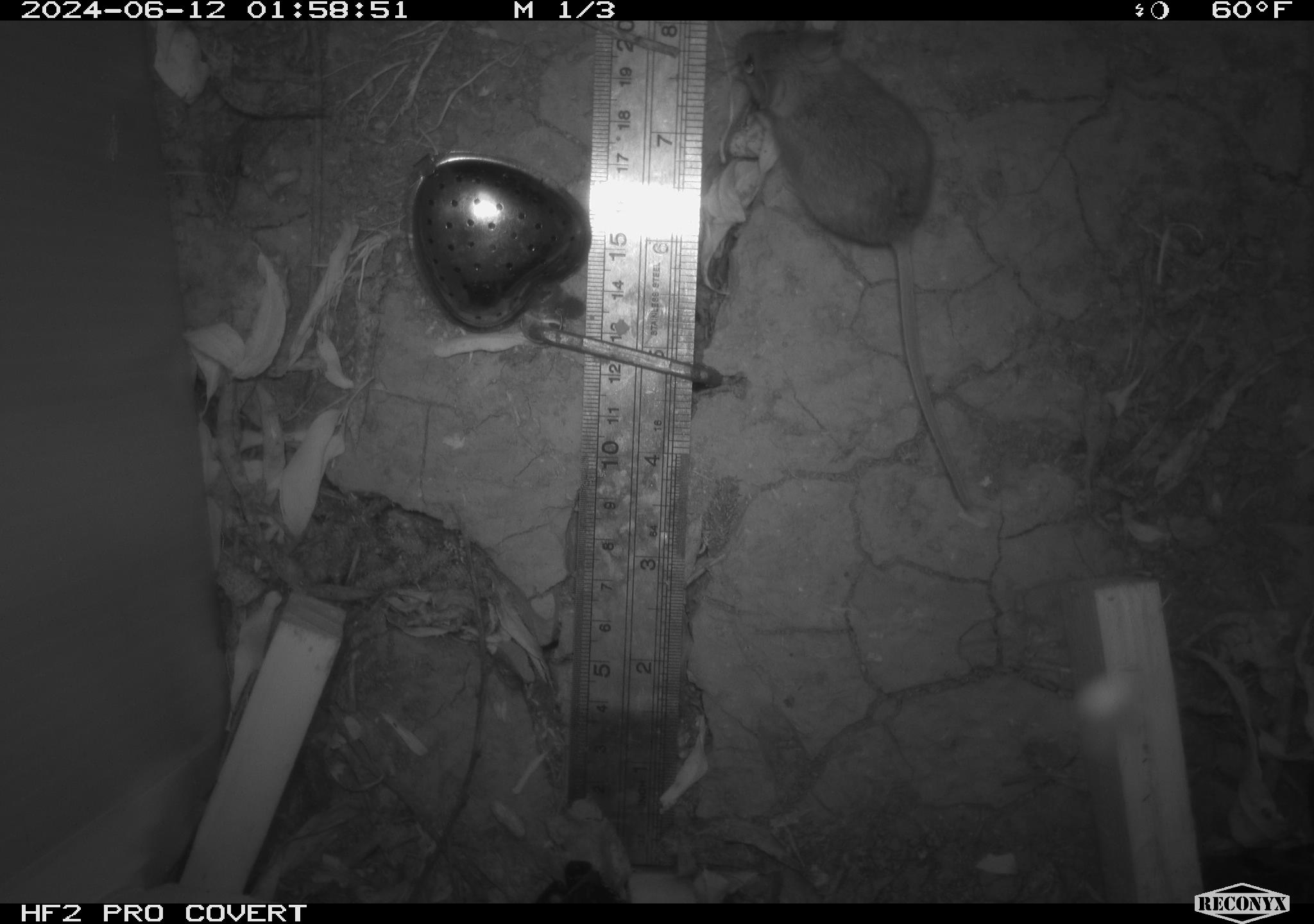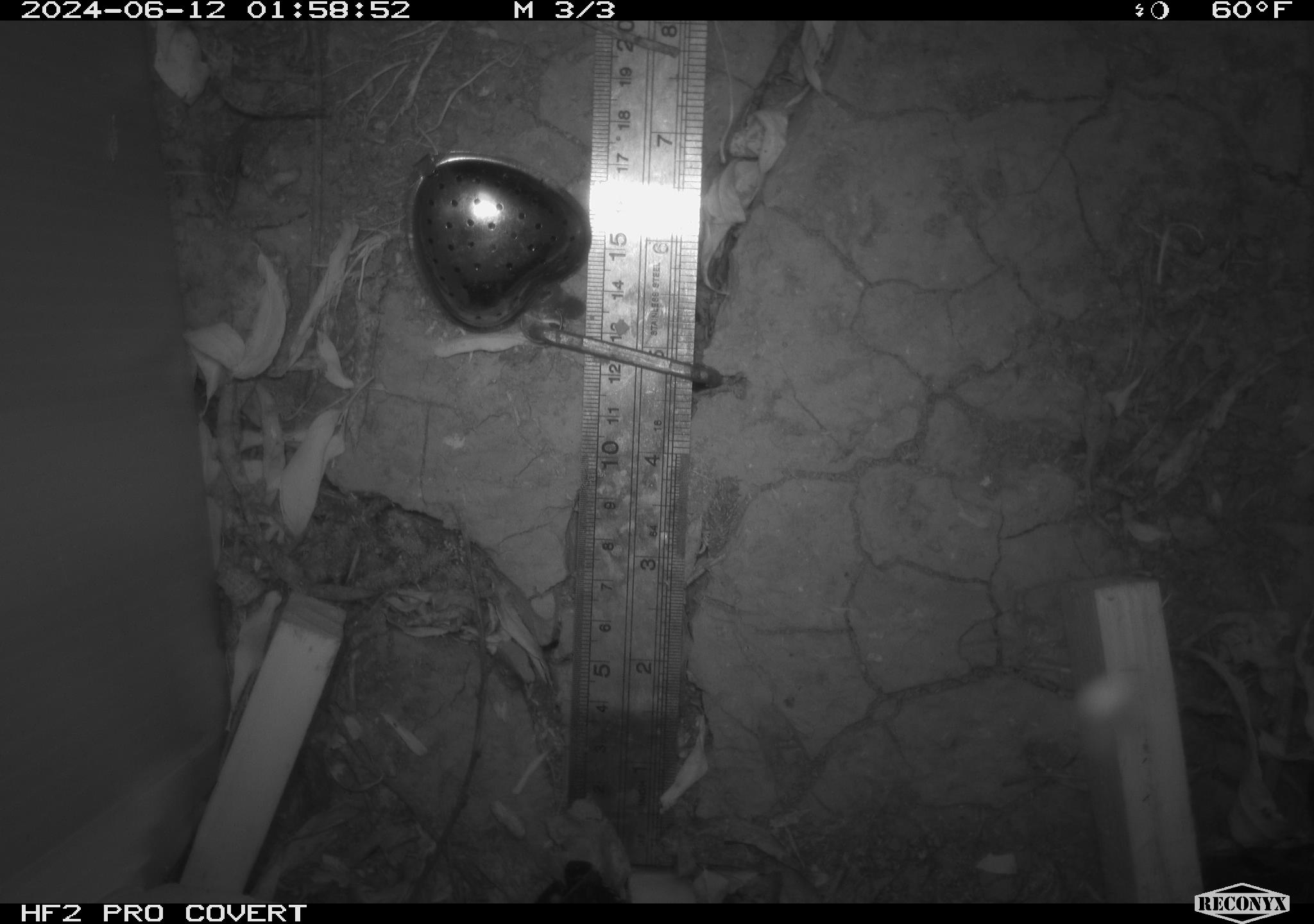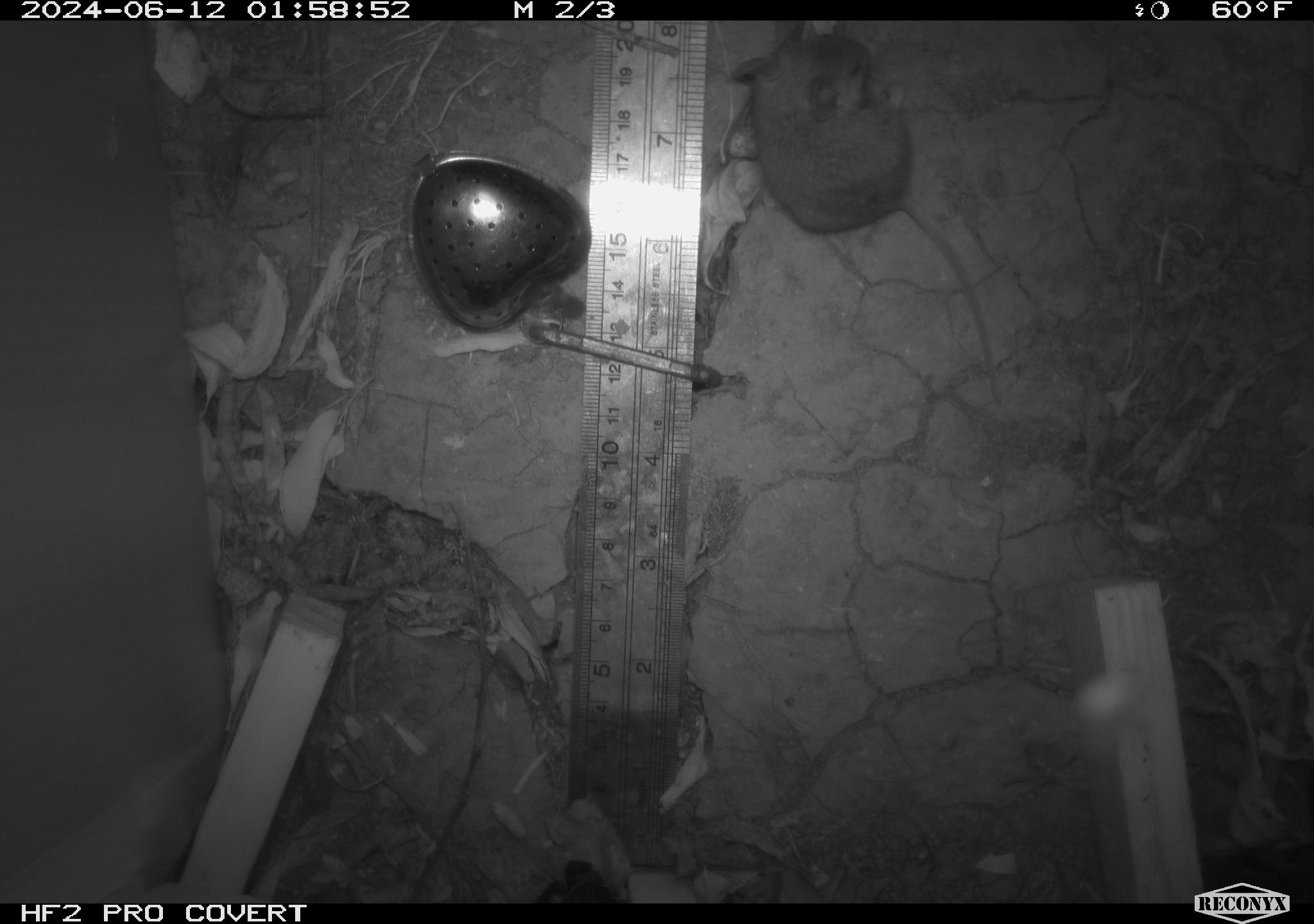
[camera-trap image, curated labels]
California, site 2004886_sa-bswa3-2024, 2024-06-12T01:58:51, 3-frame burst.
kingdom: Animalia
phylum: Chordata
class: Mammalia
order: Rodentia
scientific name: Rodentia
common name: mouse species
Mouse species (Rodentia).